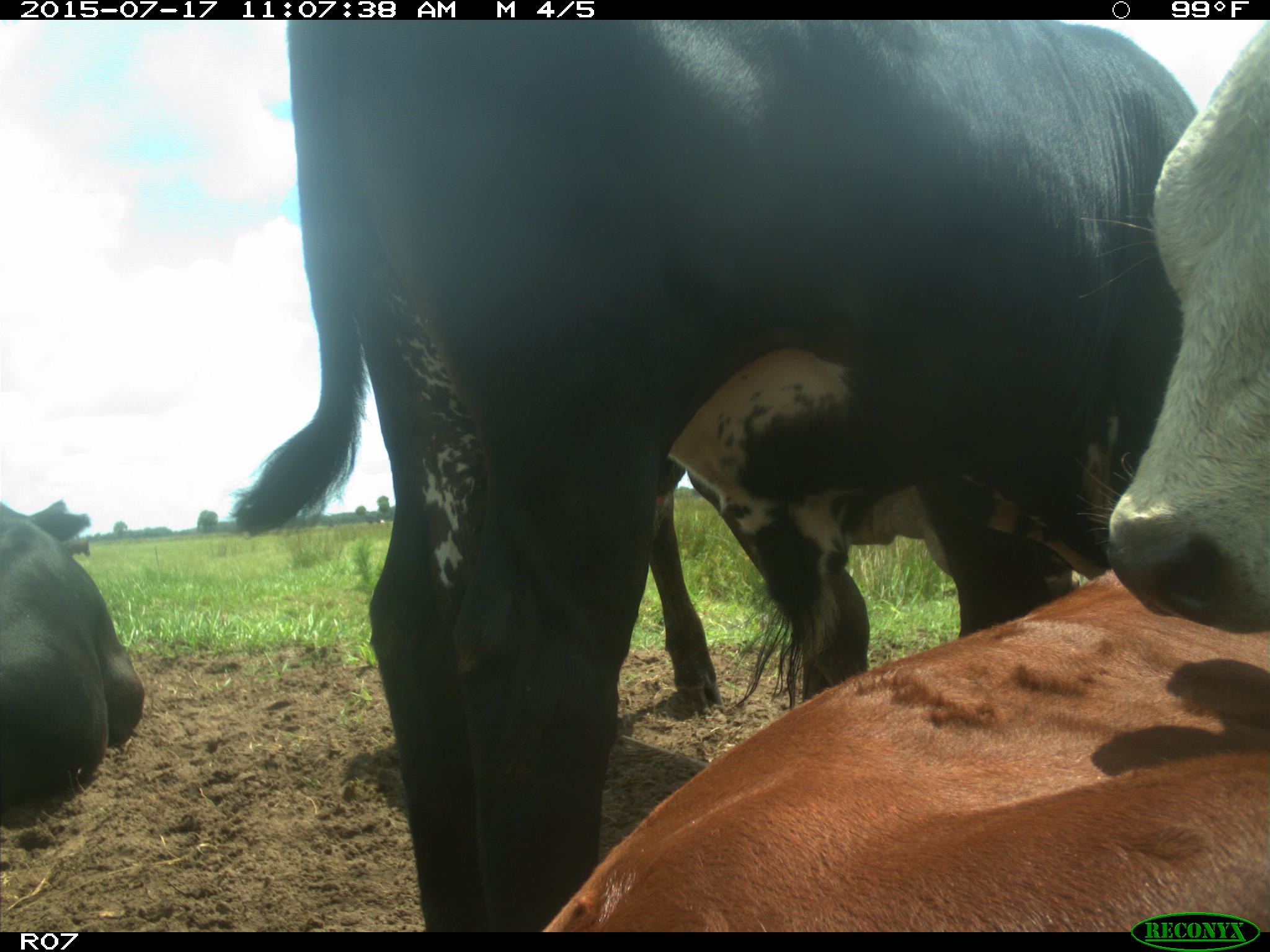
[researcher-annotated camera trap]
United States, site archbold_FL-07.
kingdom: Animalia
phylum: Chordata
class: Mammalia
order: Artiodactyla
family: Bovidae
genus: Bos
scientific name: Bos taurus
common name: domestic cow